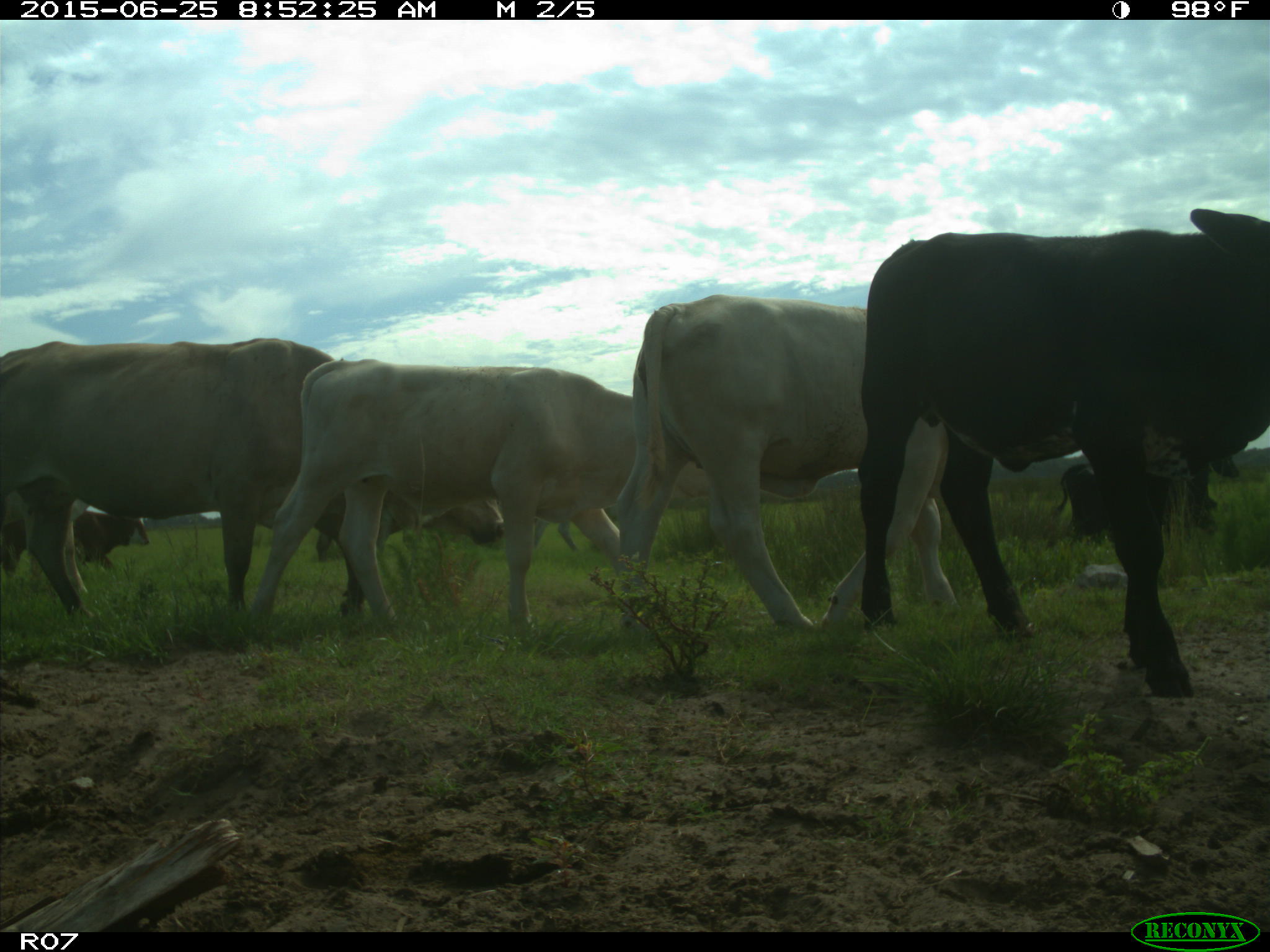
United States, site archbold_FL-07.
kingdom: Animalia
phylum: Chordata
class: Mammalia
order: Artiodactyla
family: Bovidae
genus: Bos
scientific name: Bos taurus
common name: domestic cow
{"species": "Bos taurus (domestic cow)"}